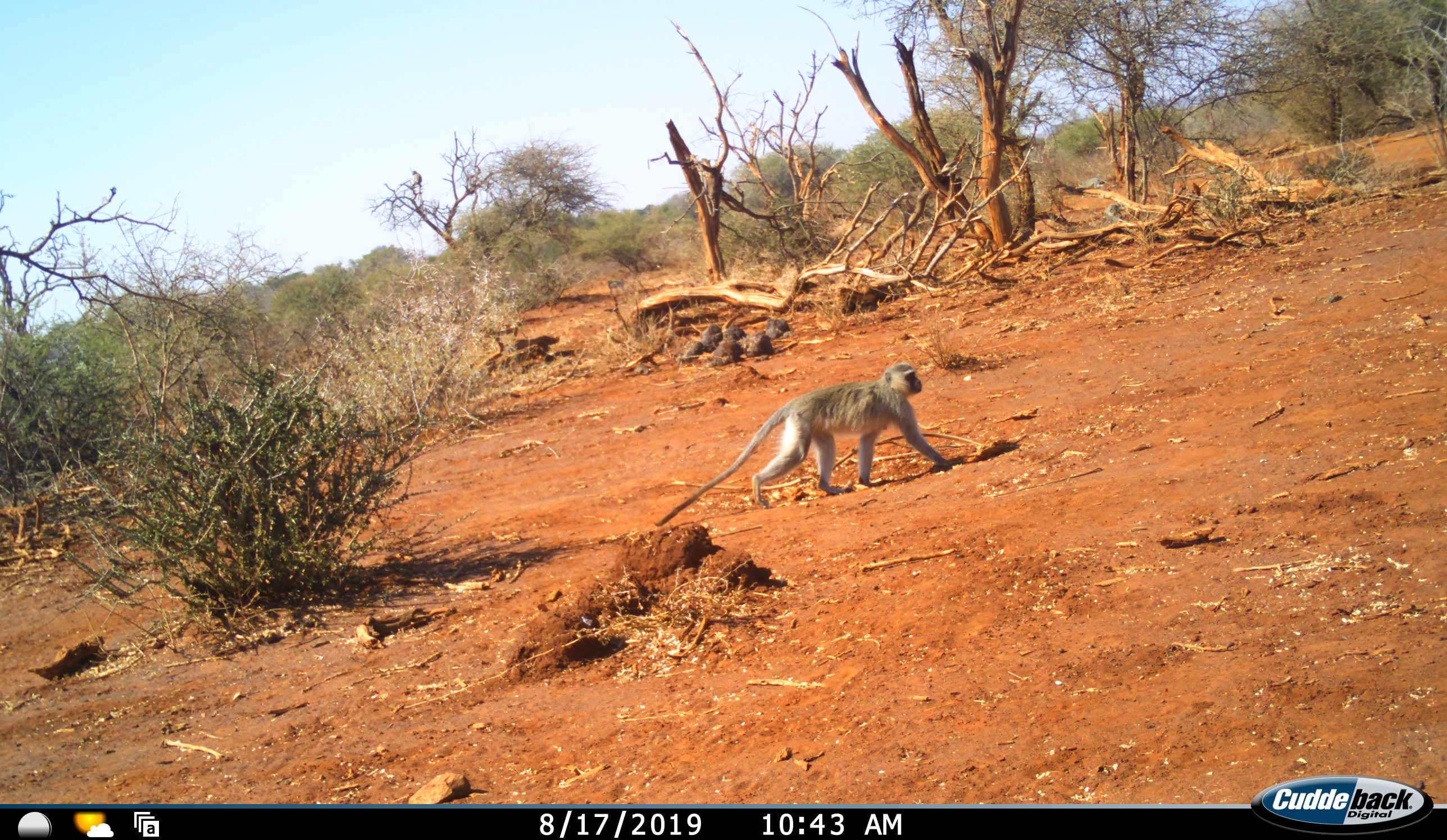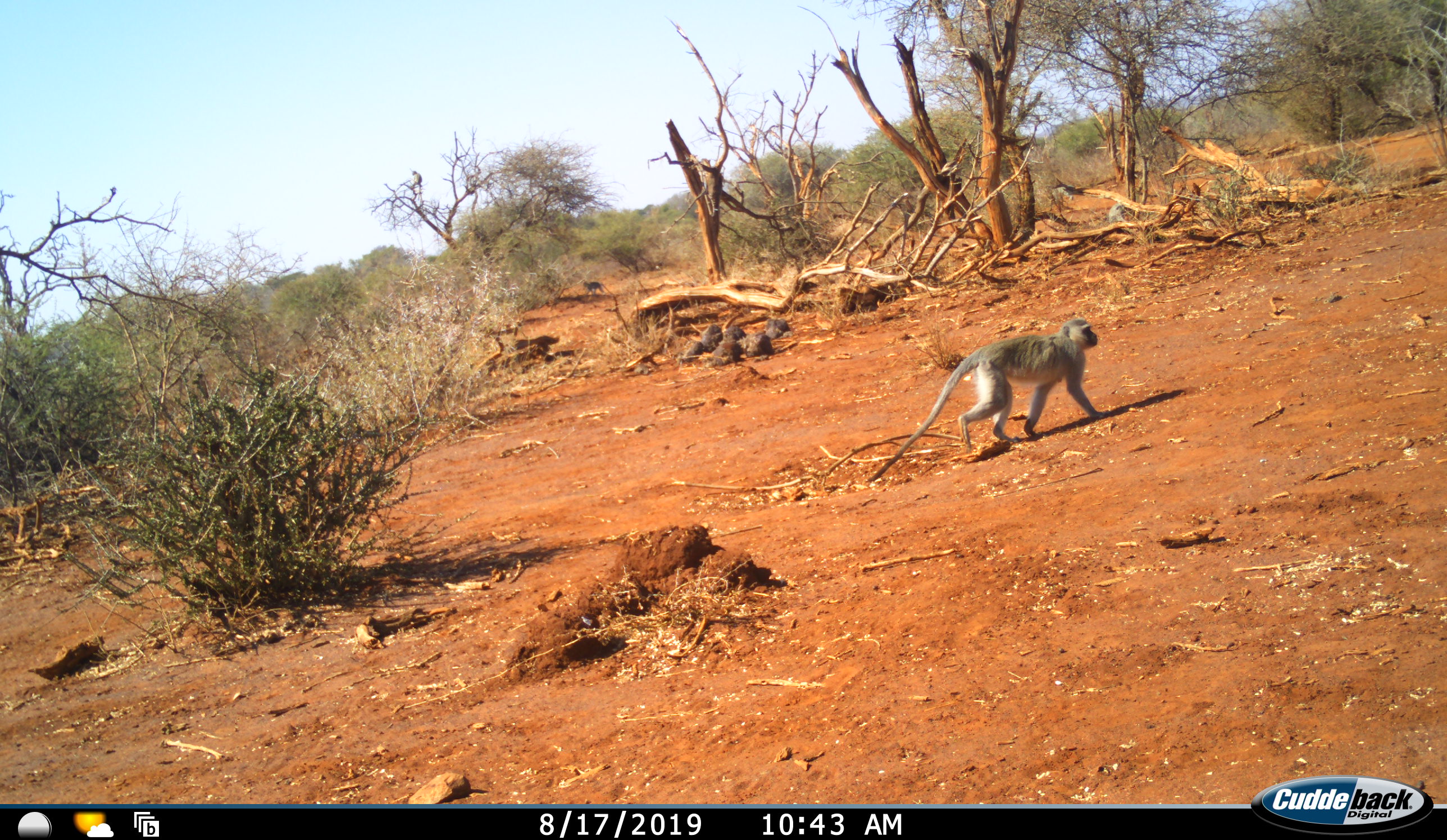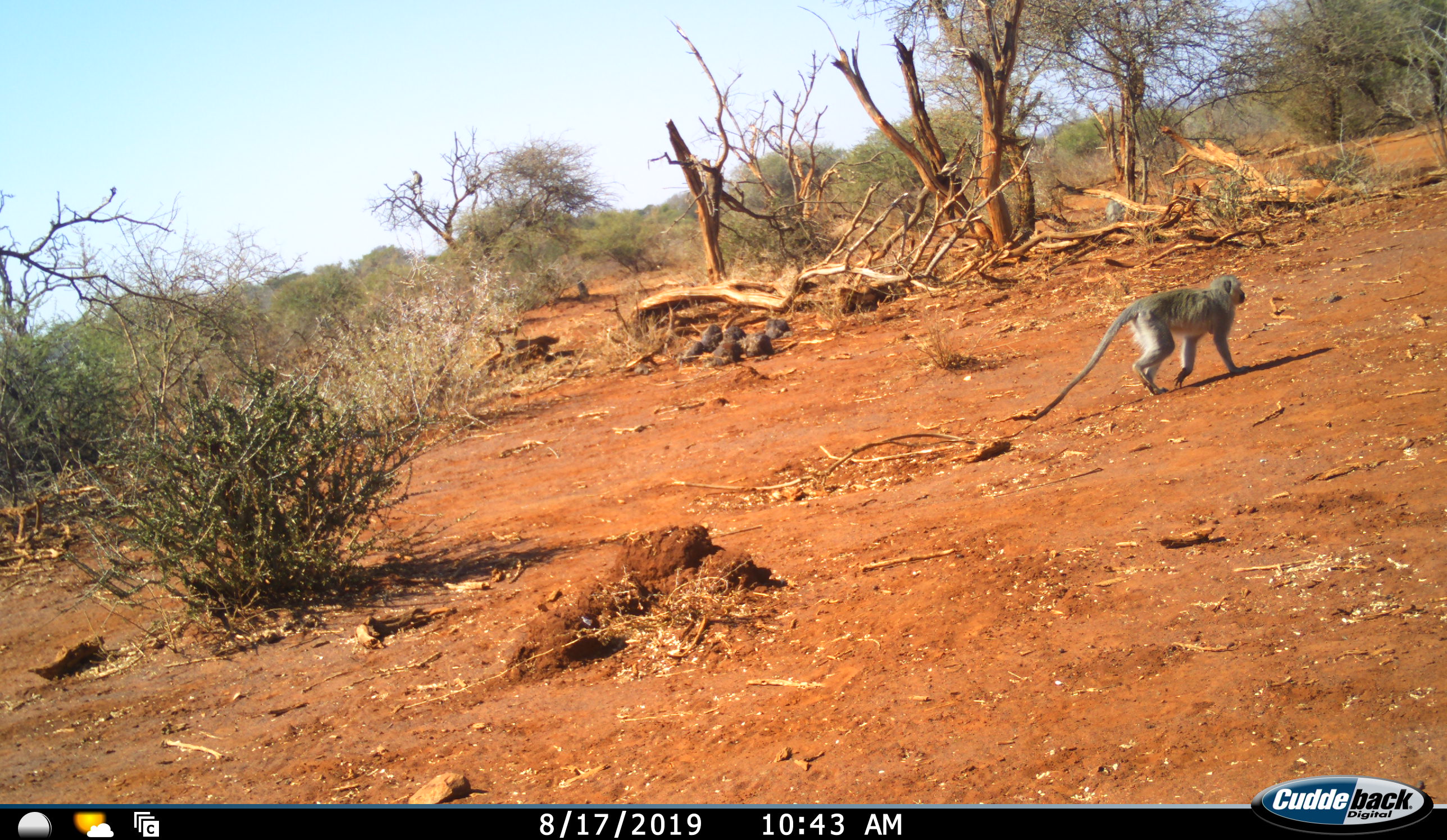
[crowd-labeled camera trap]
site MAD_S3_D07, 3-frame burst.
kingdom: Animalia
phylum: Chordata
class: Mammalia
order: Primates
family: Cercopithecidae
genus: Chlorocebus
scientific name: Chlorocebus pygerythrus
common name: vervet monkey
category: monkeyvervet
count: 4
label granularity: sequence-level